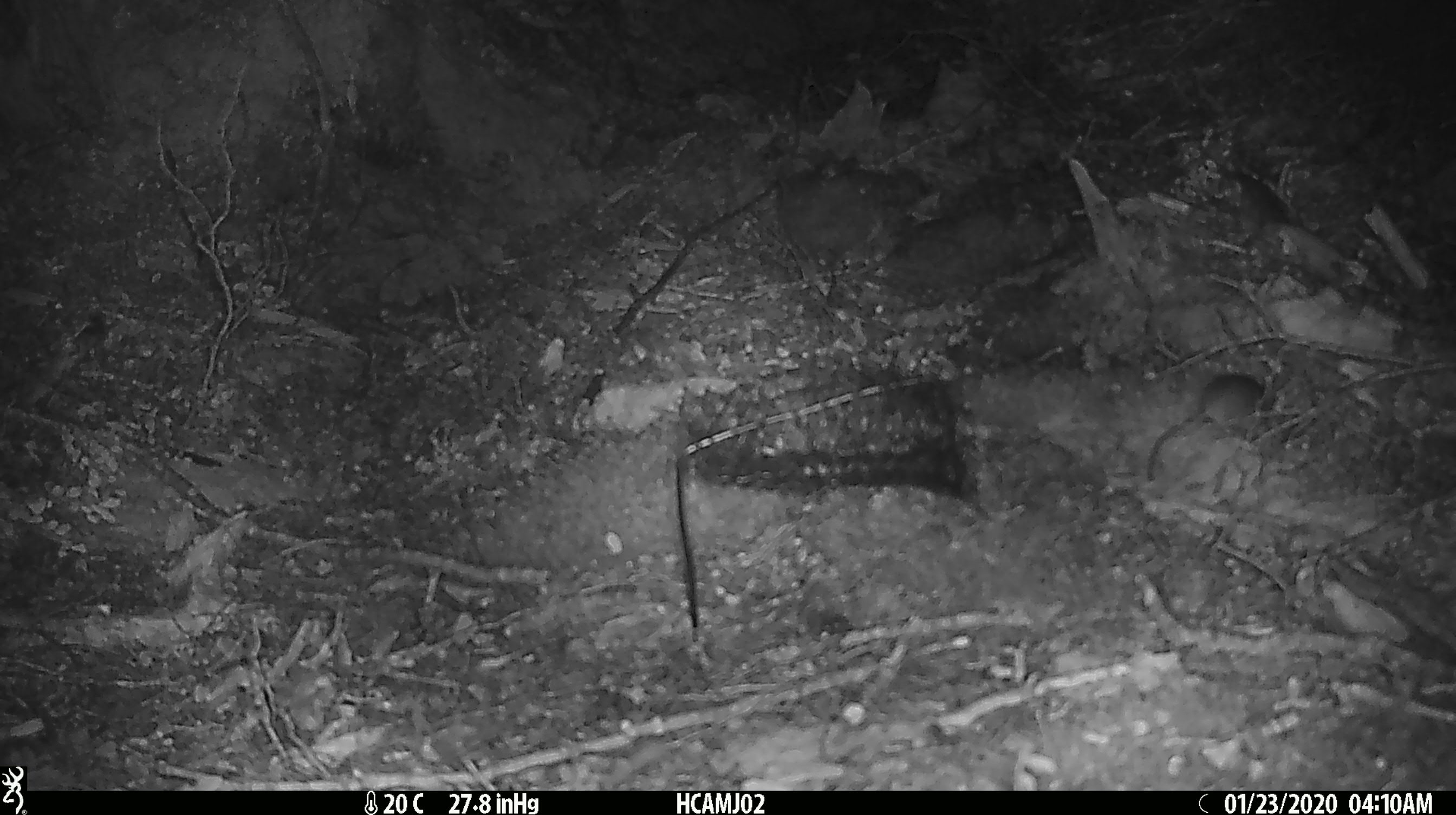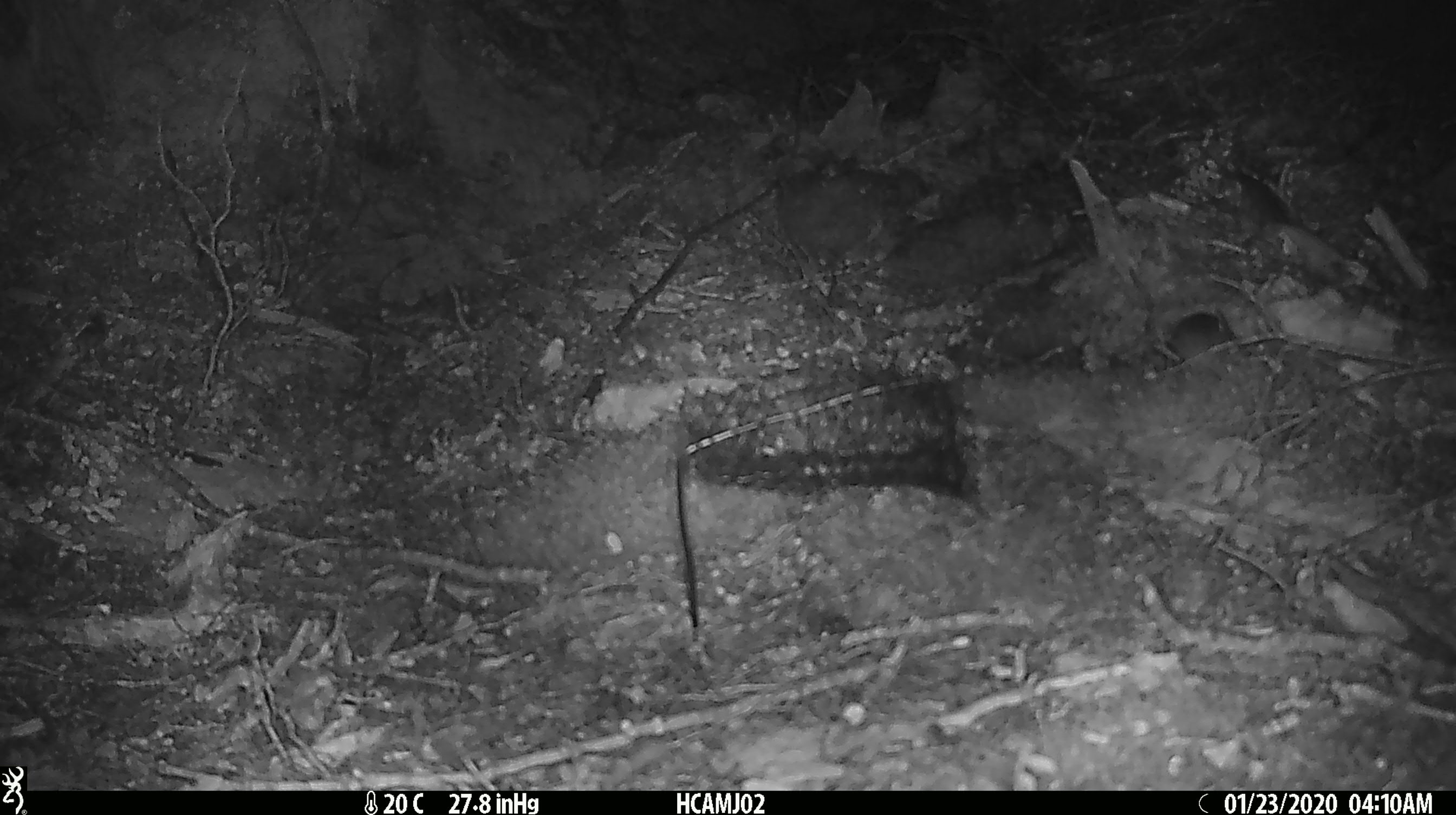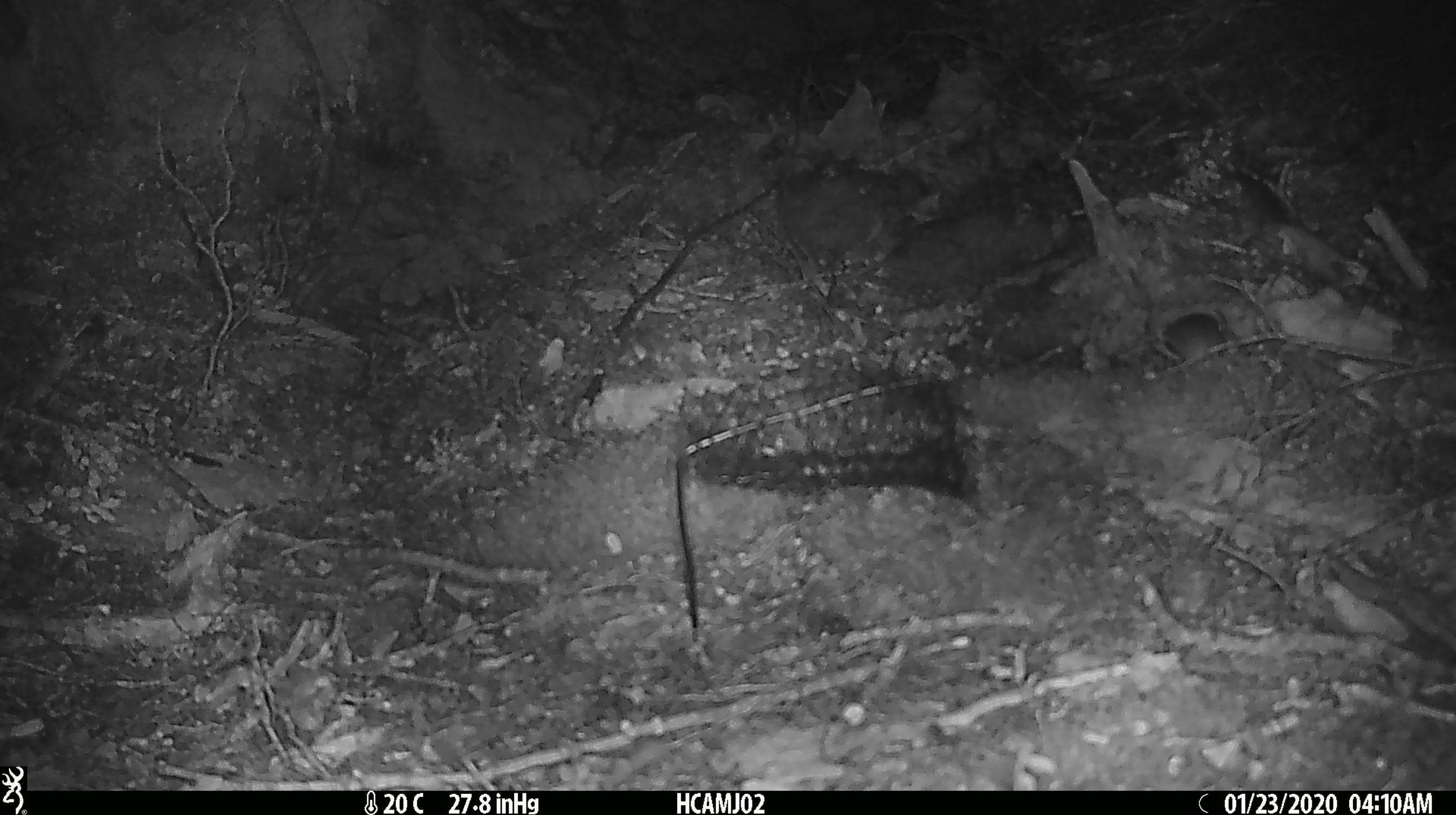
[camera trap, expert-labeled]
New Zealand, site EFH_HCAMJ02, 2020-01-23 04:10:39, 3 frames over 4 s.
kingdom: Animalia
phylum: Chordata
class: Mammalia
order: Rodentia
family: Muridae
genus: Mus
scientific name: Mus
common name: mouse